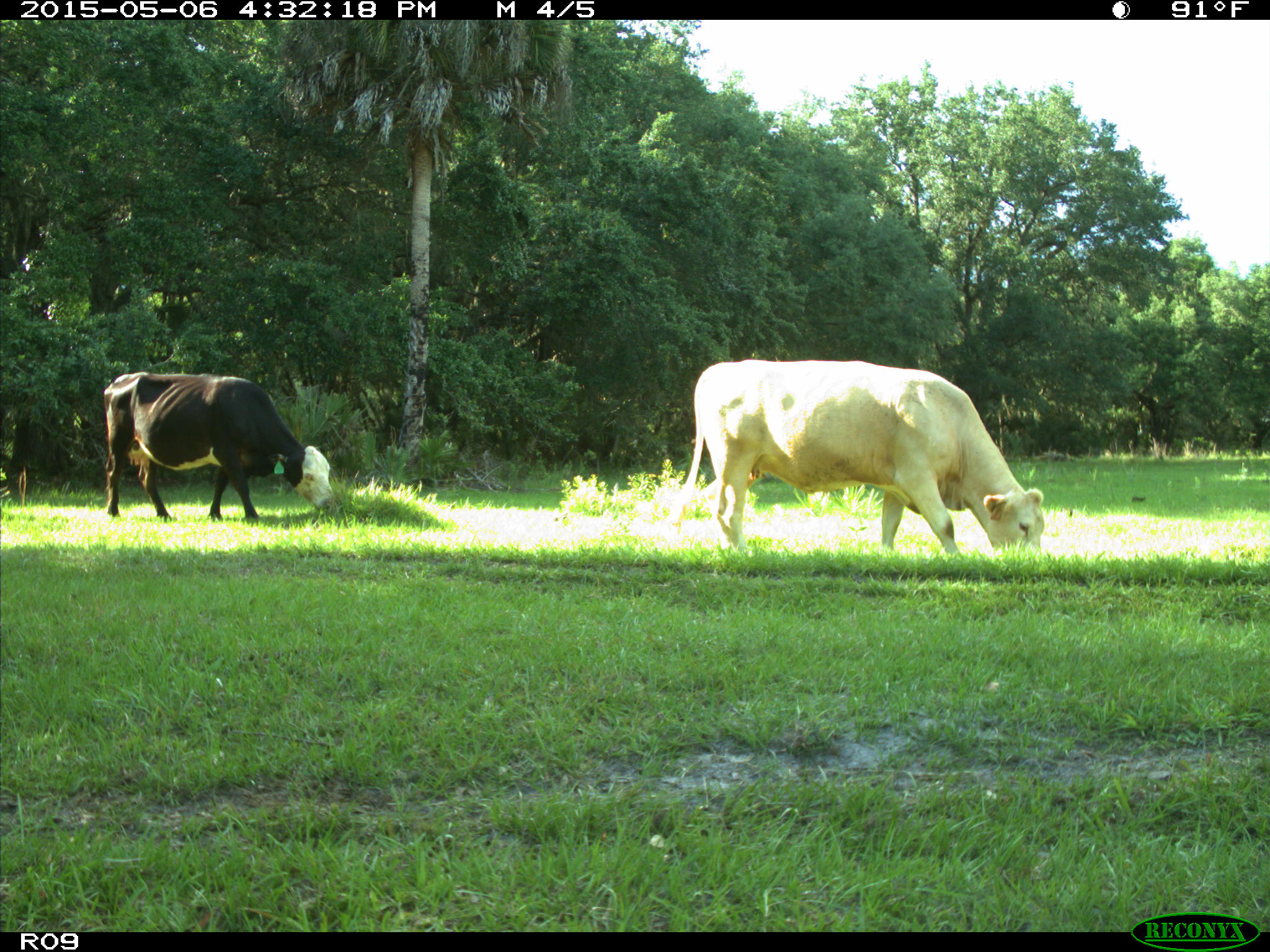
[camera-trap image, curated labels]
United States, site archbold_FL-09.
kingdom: Animalia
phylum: Chordata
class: Mammalia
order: Artiodactyla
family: Bovidae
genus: Bos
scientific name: Bos taurus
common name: domestic cow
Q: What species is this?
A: Bos taurus (domestic cow).